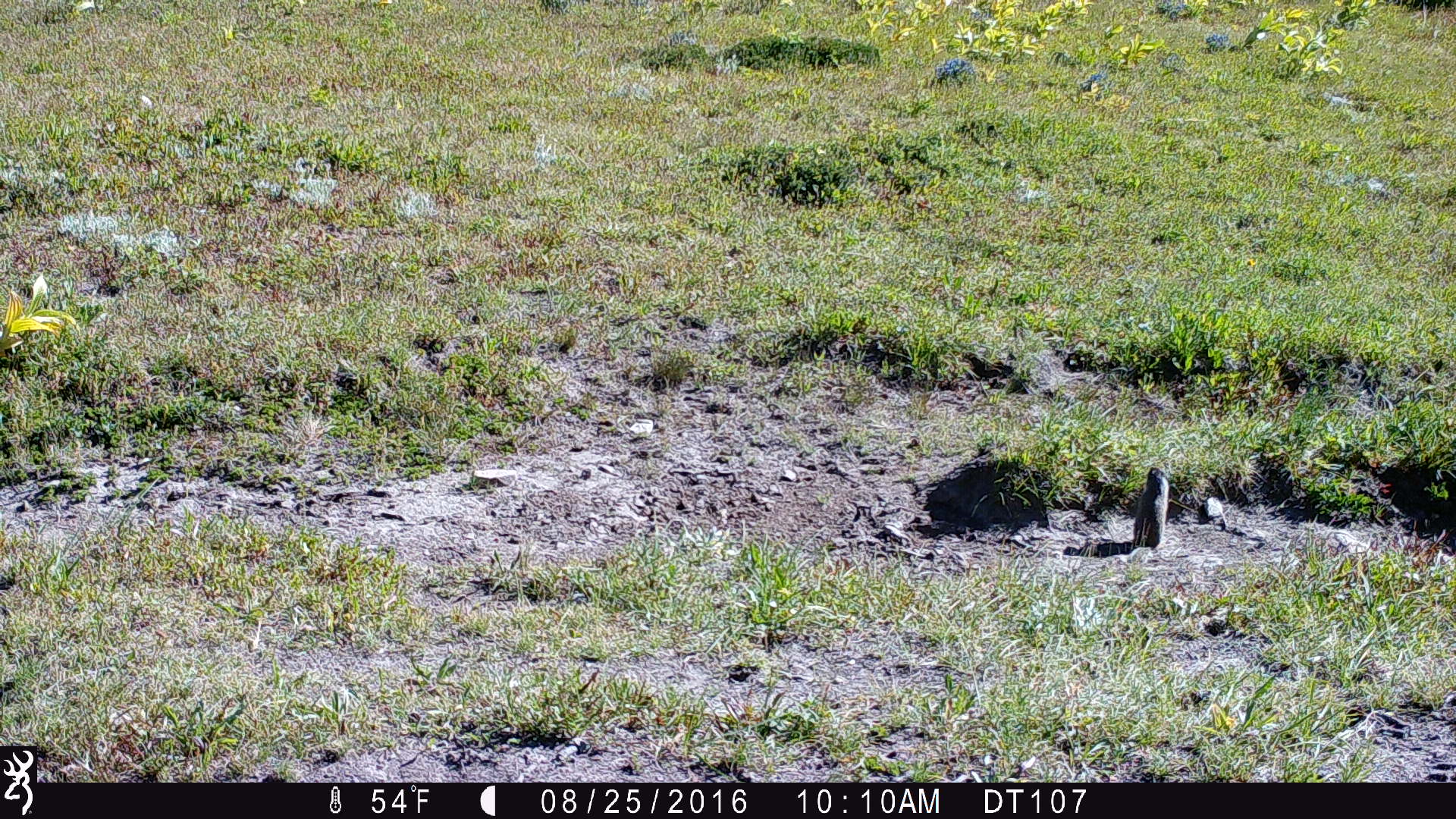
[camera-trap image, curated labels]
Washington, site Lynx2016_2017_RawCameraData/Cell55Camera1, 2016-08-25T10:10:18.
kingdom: Animalia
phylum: Chordata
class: Mammalia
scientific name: Mammalia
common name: small mammal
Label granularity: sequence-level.